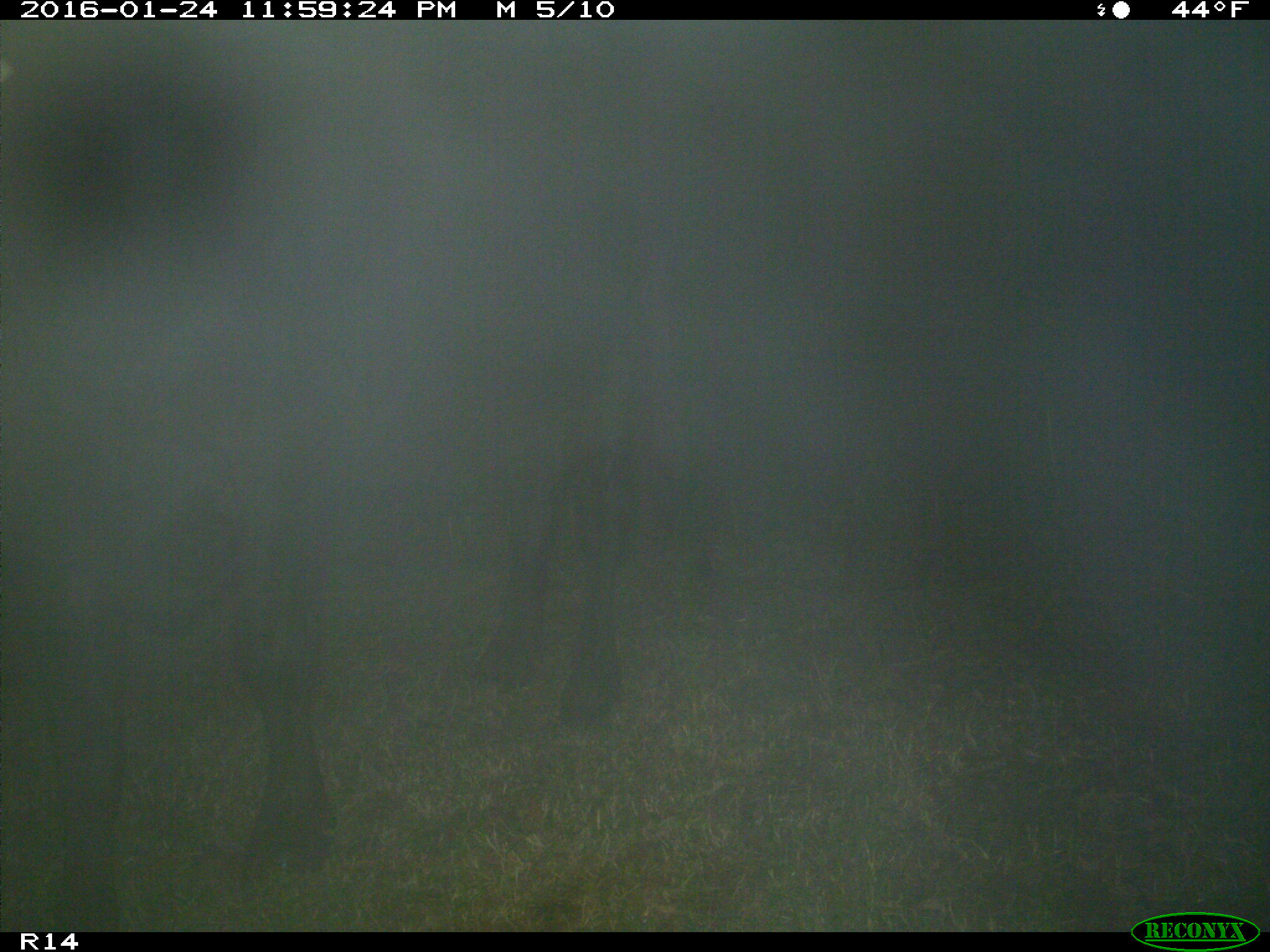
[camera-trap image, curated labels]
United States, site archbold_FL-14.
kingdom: Animalia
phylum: Chordata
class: Mammalia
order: Artiodactyla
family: Bovidae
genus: Bos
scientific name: Bos taurus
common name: domestic cow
Bos taurus (domestic cow).